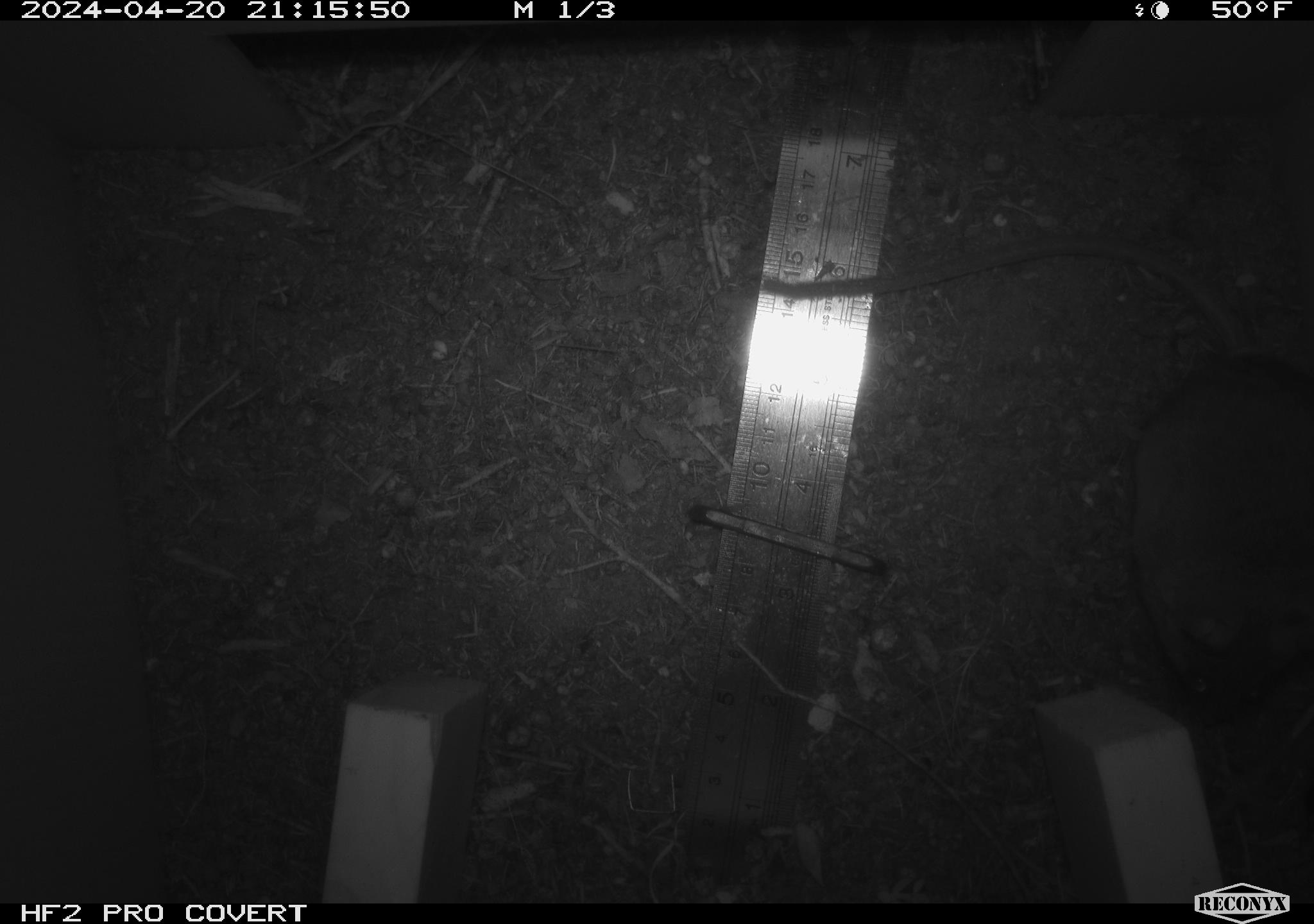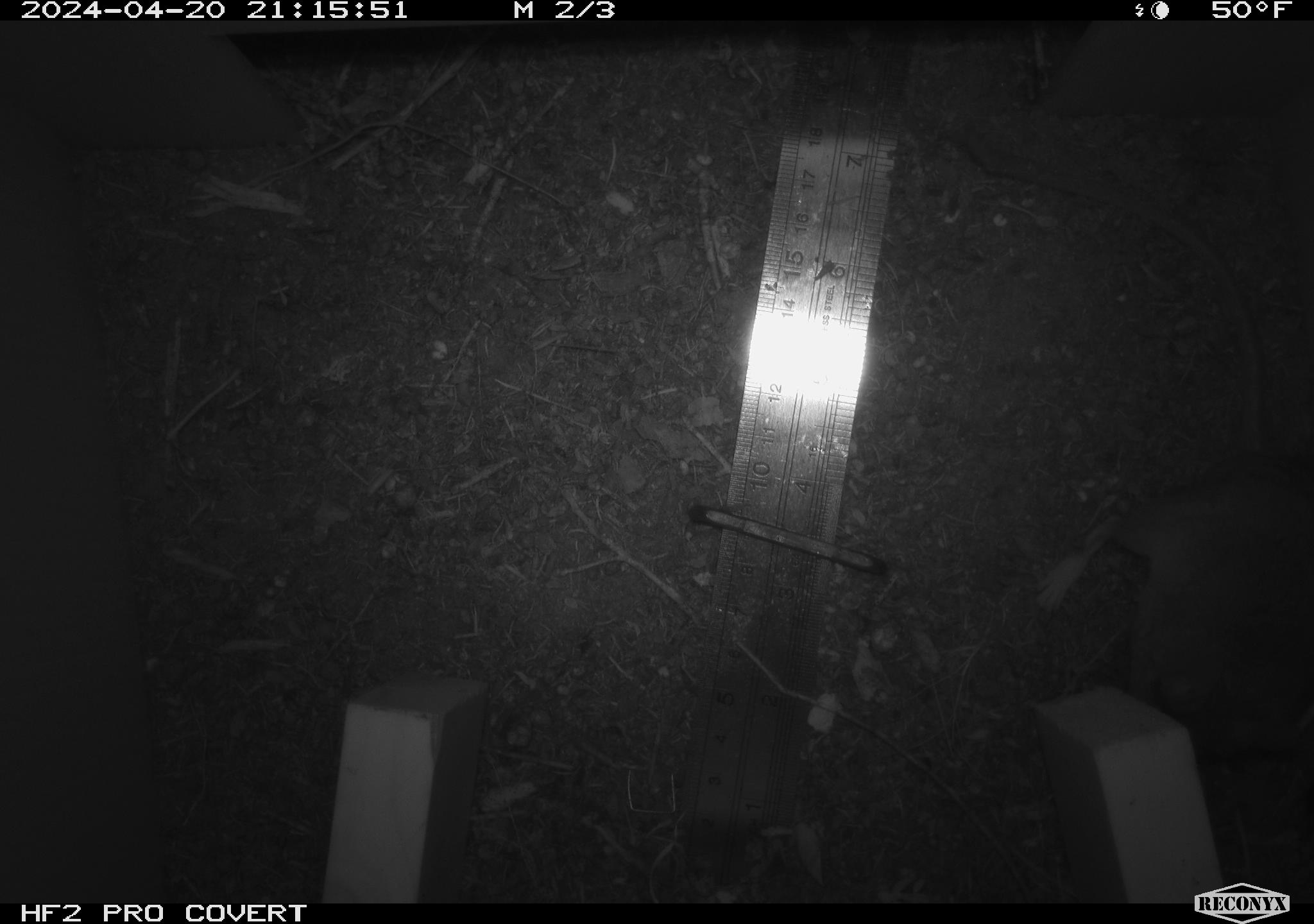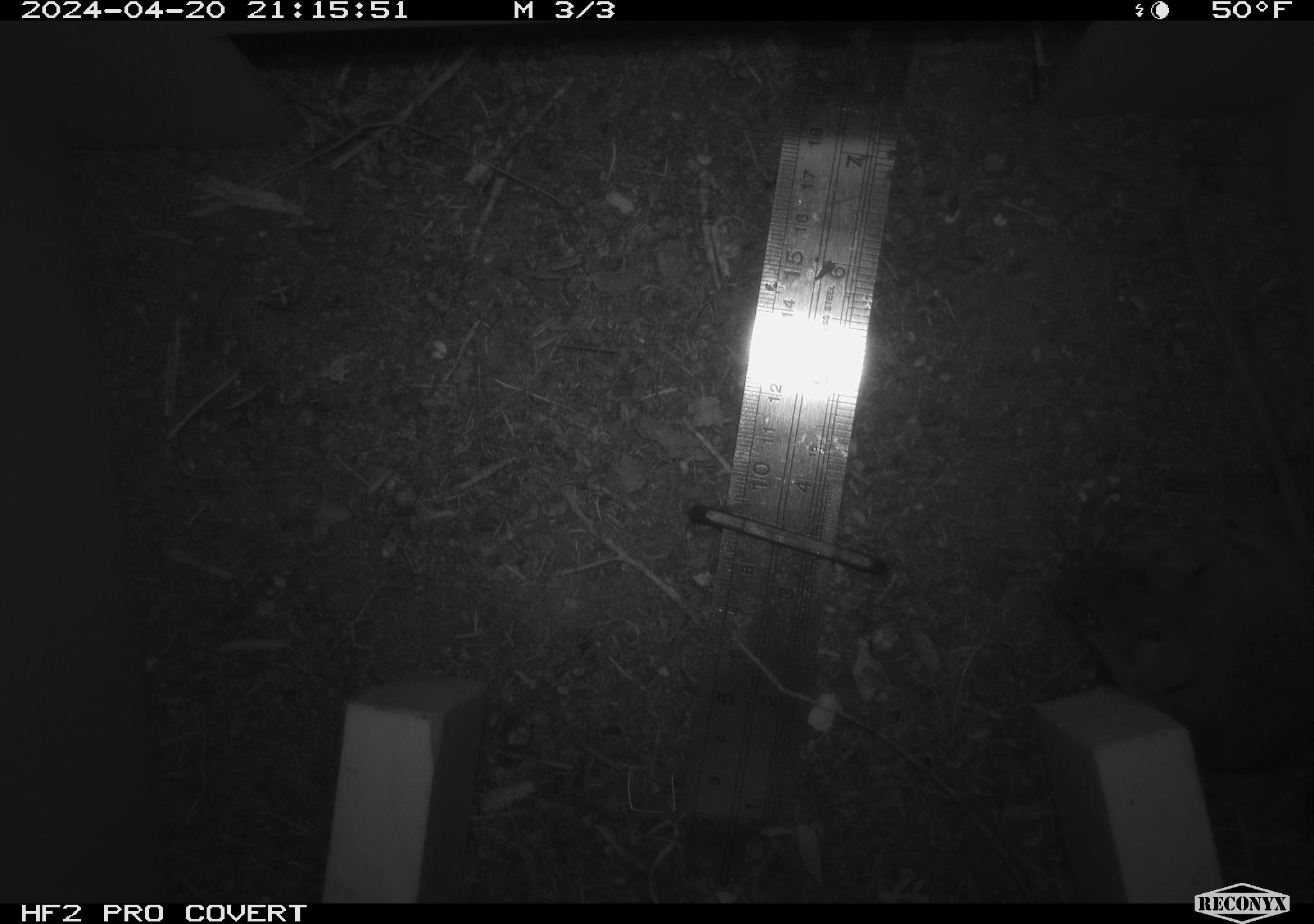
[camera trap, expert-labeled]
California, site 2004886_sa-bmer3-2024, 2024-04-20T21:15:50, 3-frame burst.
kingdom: Animalia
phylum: Chordata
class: Mammalia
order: Rodentia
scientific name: Rodentia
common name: mouse species